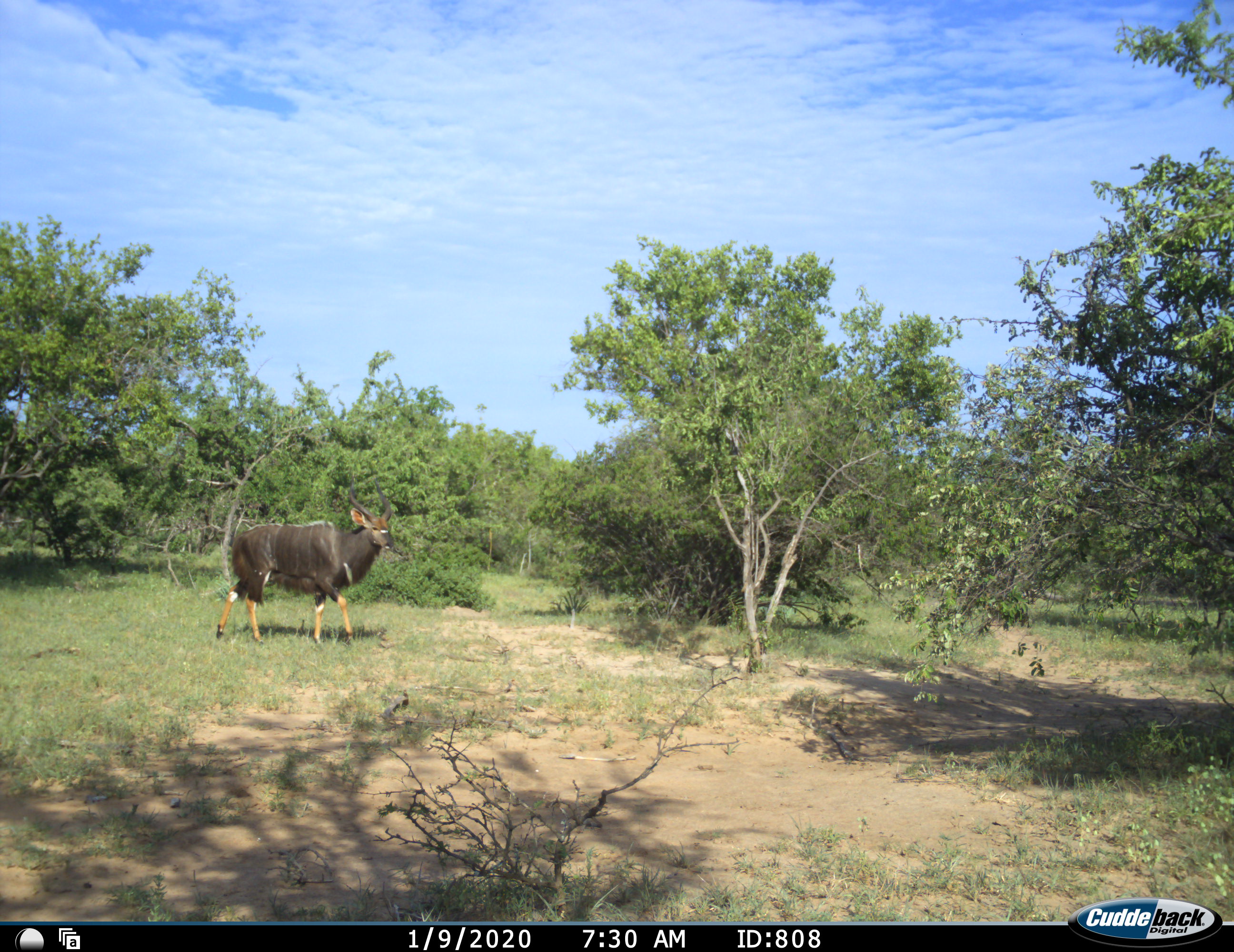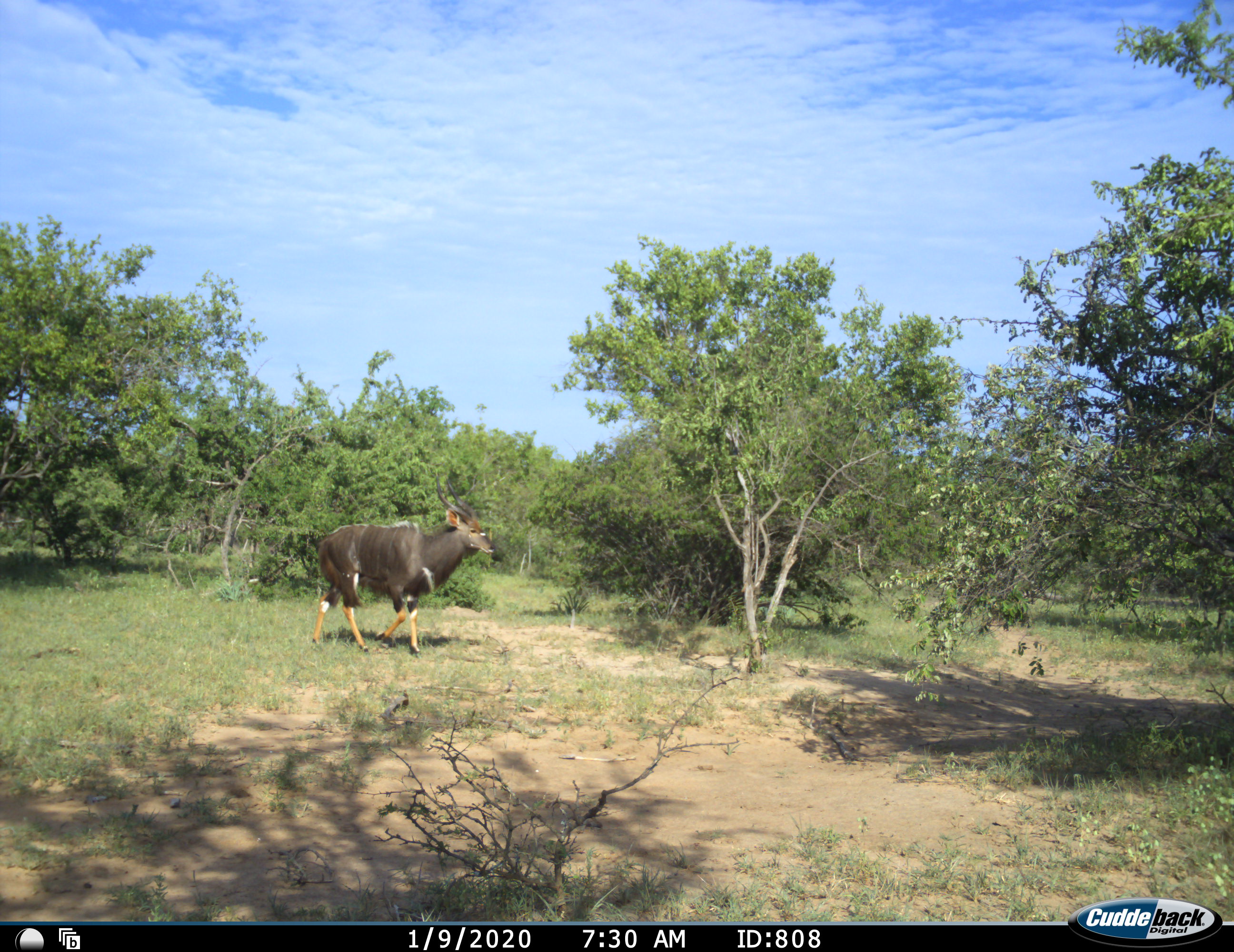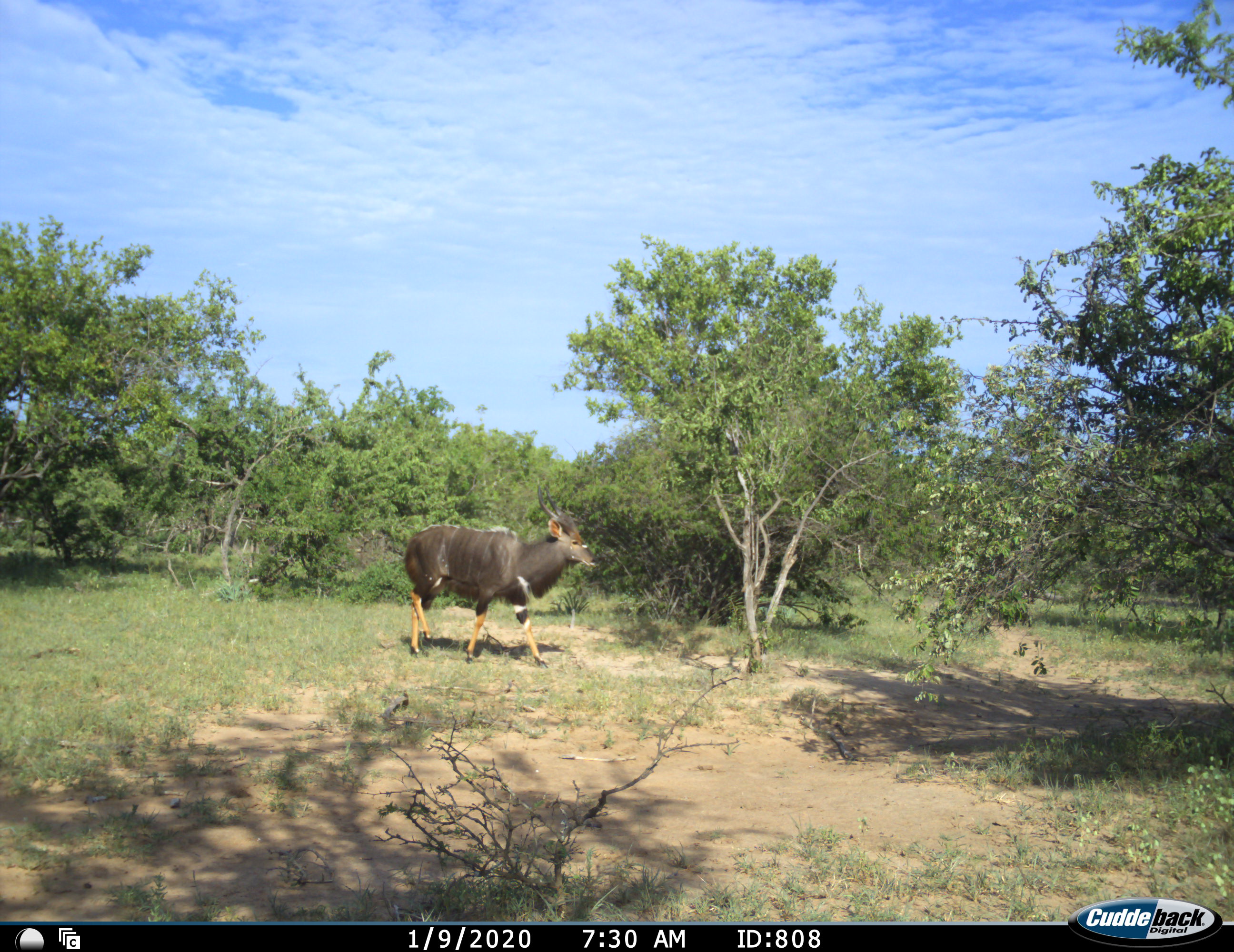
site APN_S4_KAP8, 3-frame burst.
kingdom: Animalia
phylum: Chordata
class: Mammalia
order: Artiodactyla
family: Bovidae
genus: Tragelaphus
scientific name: Tragelaphus angasii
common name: nyala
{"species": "nyala (Tragelaphus angasii)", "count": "1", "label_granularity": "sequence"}